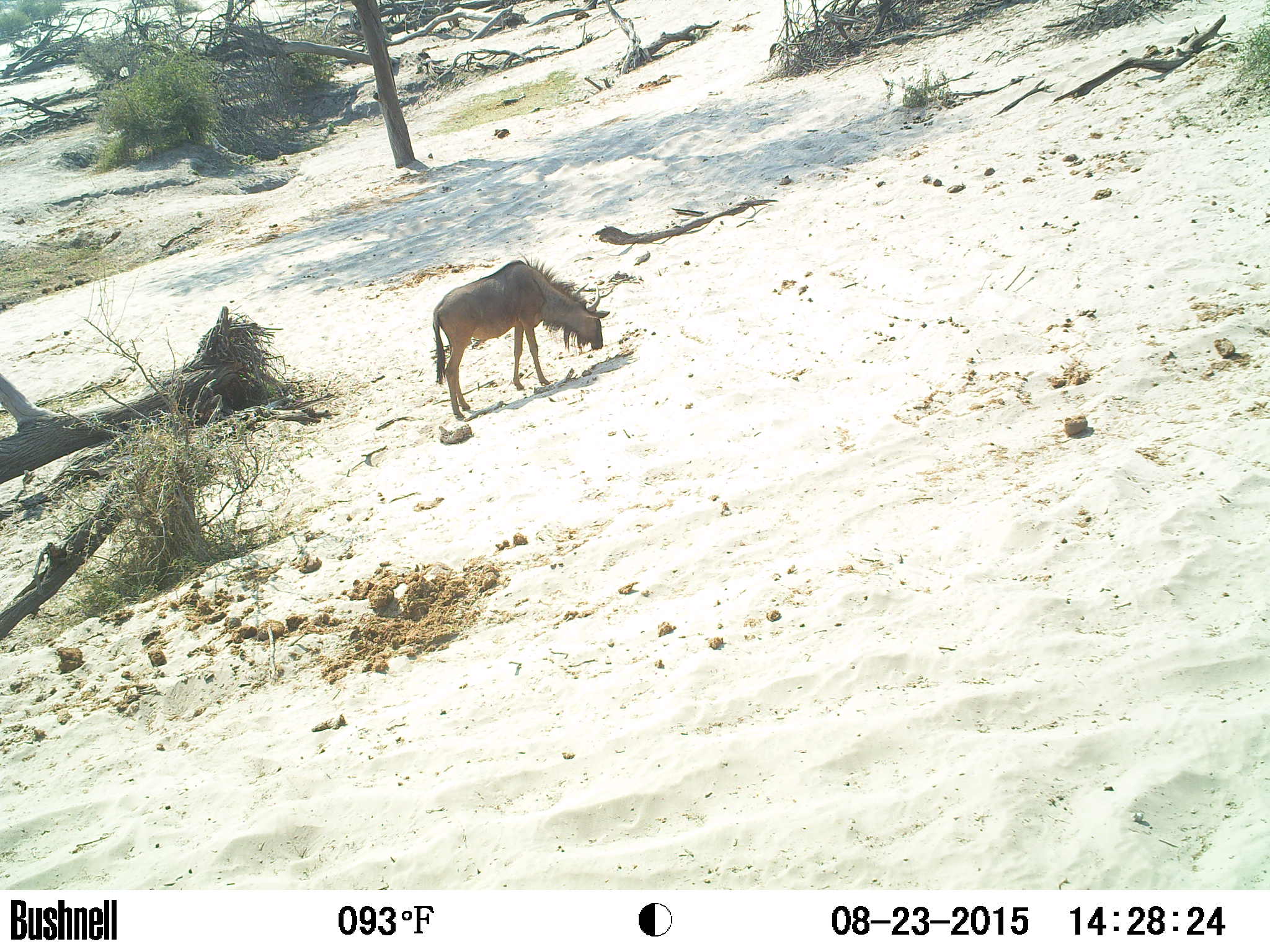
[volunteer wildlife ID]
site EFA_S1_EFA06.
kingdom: Animalia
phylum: Chordata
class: Mammalia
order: Artiodactyla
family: Bovidae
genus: Connochaetes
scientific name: Connochaetes taurinus taurinus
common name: blue wildebeest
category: wildebeestblue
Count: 1.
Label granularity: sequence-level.